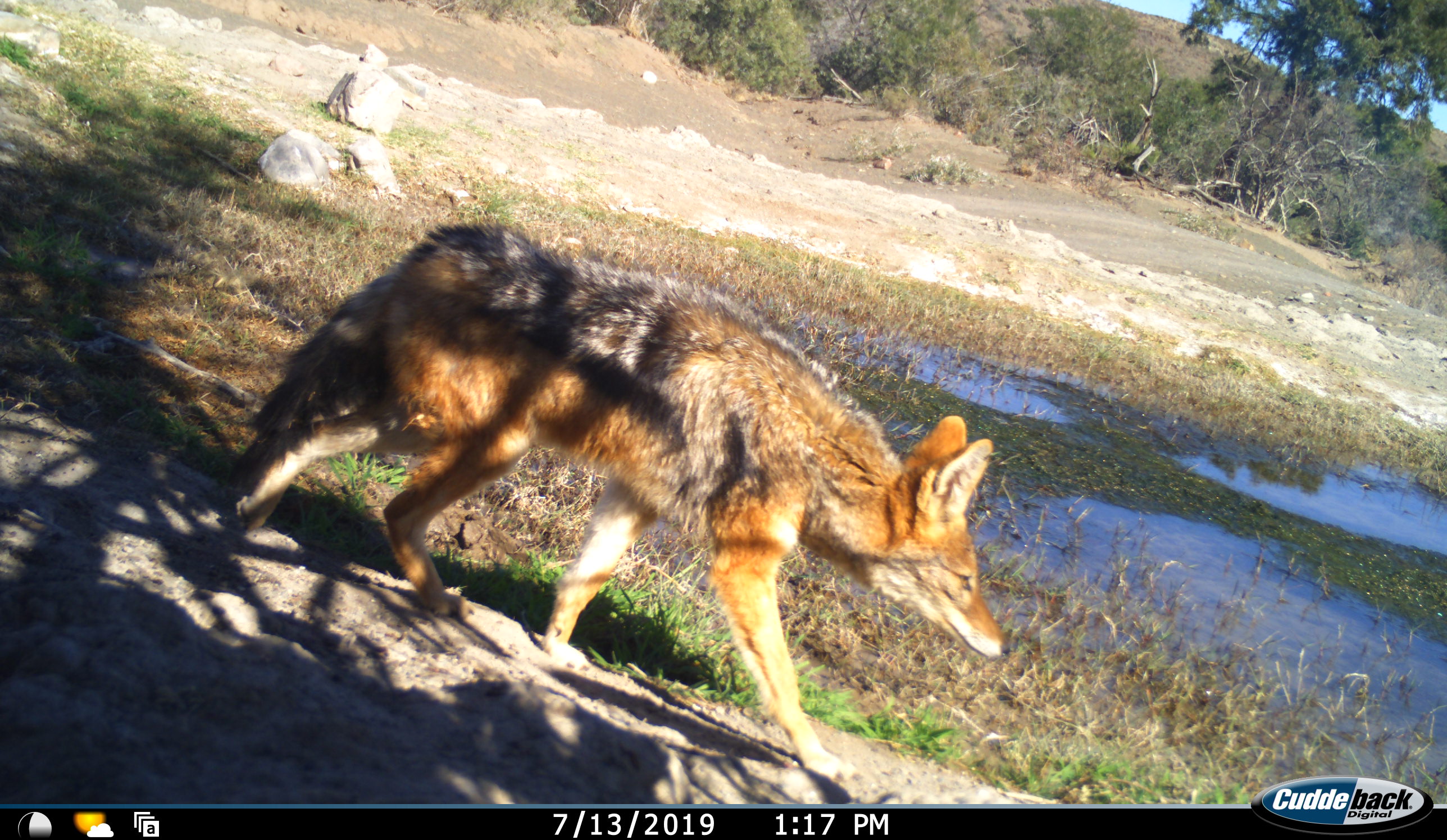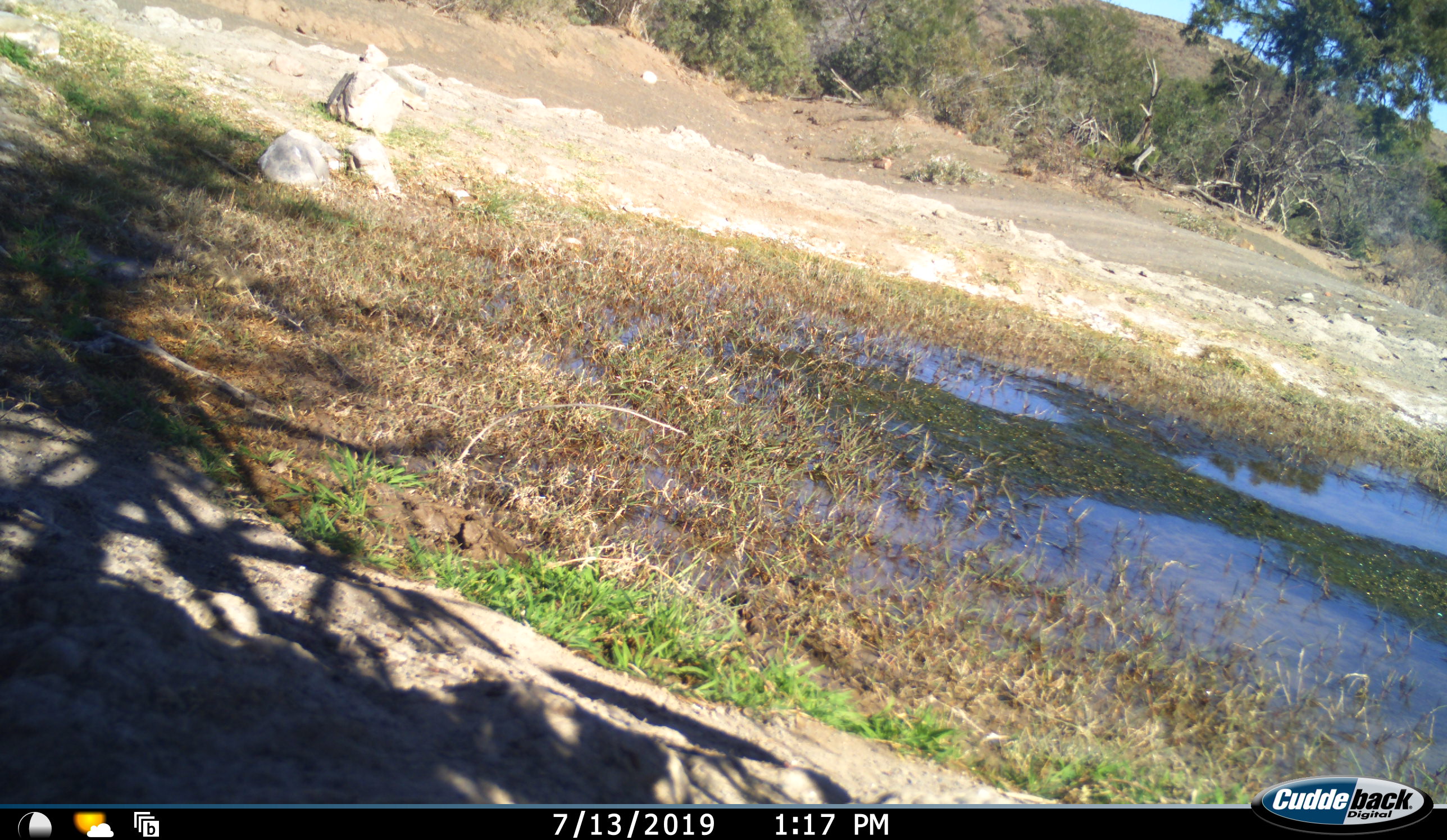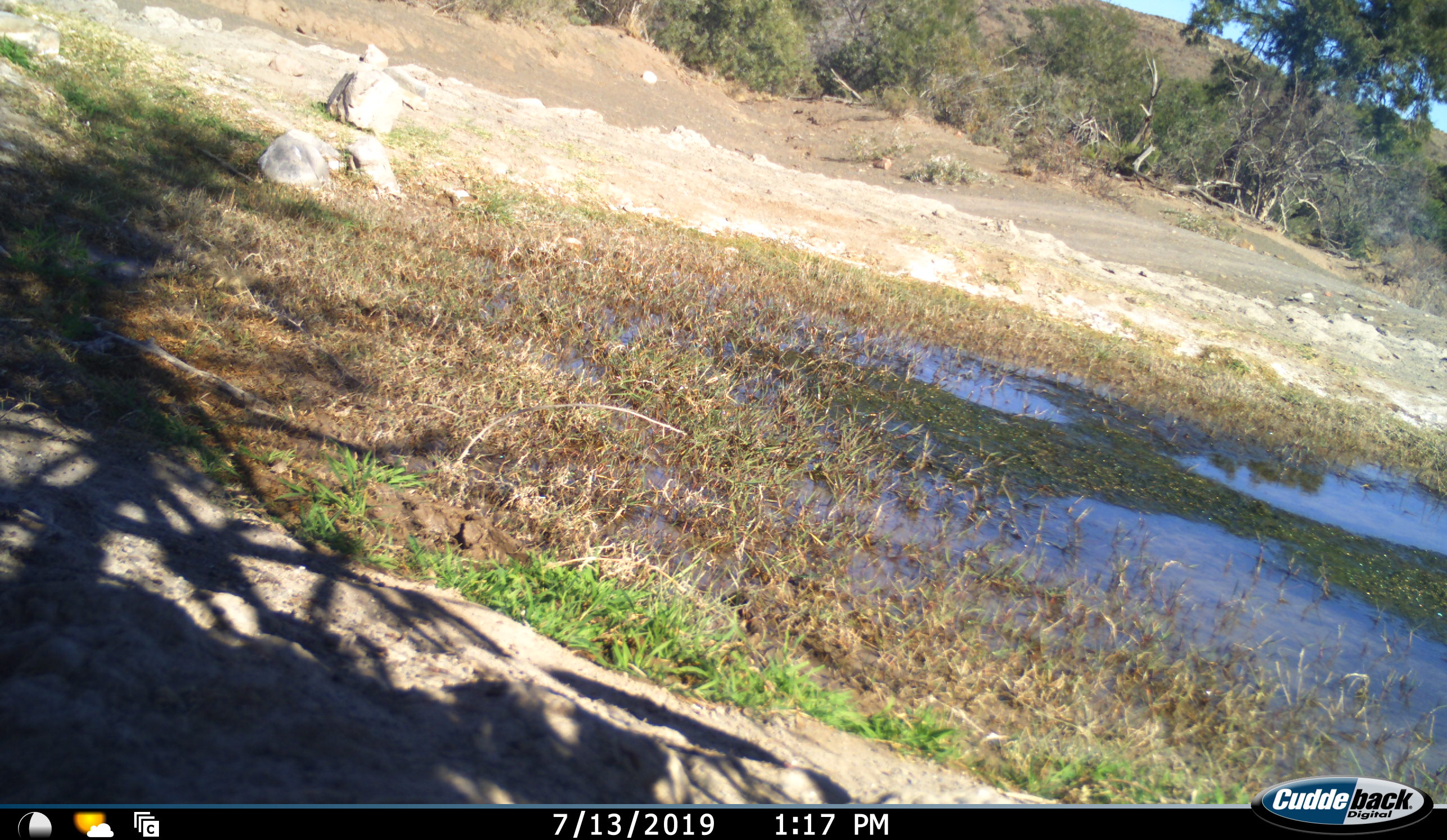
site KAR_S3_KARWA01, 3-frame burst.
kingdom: Animalia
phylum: Chordata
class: Mammalia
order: Carnivora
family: Canidae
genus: Lupulella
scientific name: Lupulella mesomelas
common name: black-backed jackal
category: jackalblackbacked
Jackalblackbacked (black-backed jackal) (Lupulella mesomelas), count 1. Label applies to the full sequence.